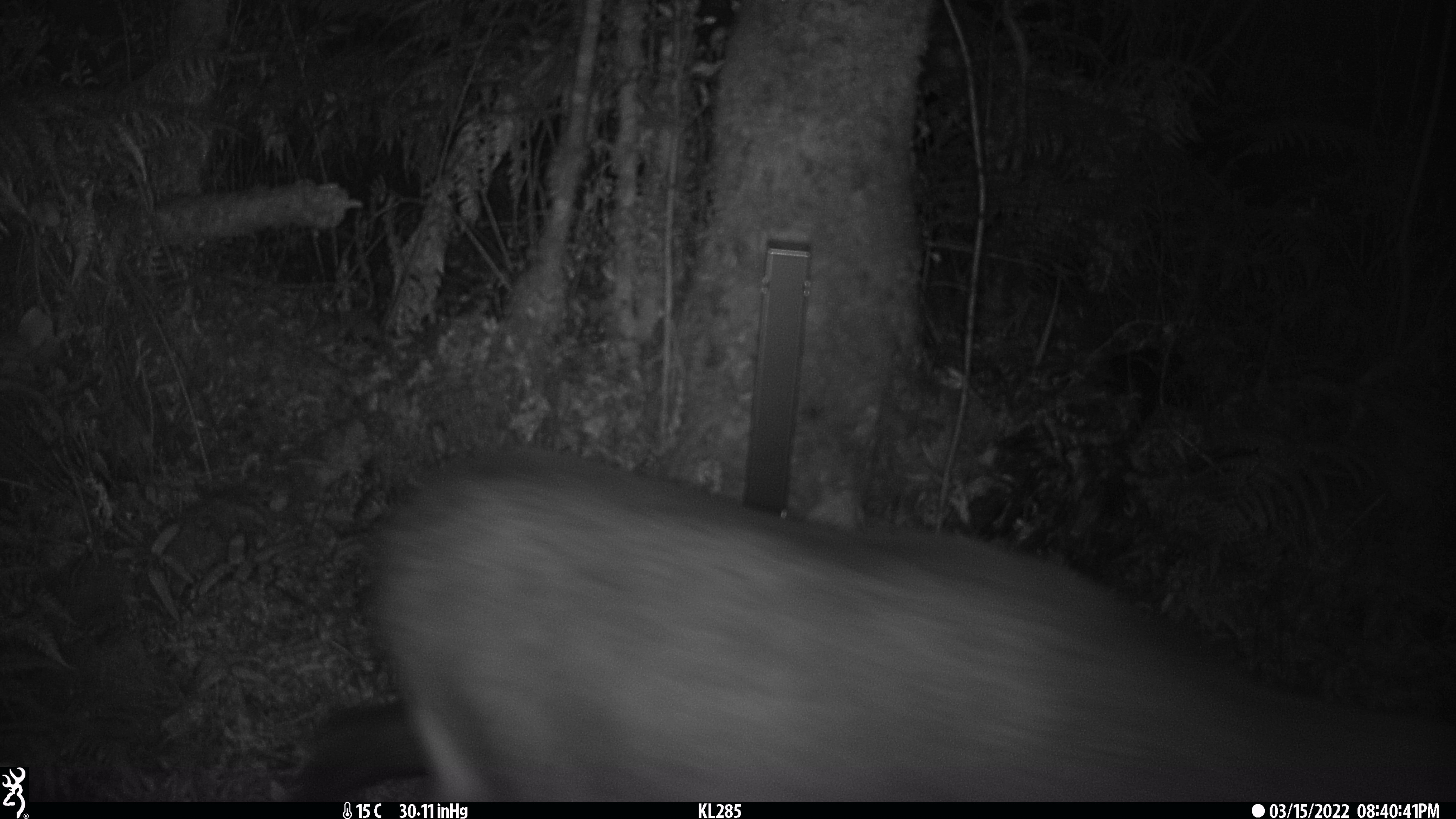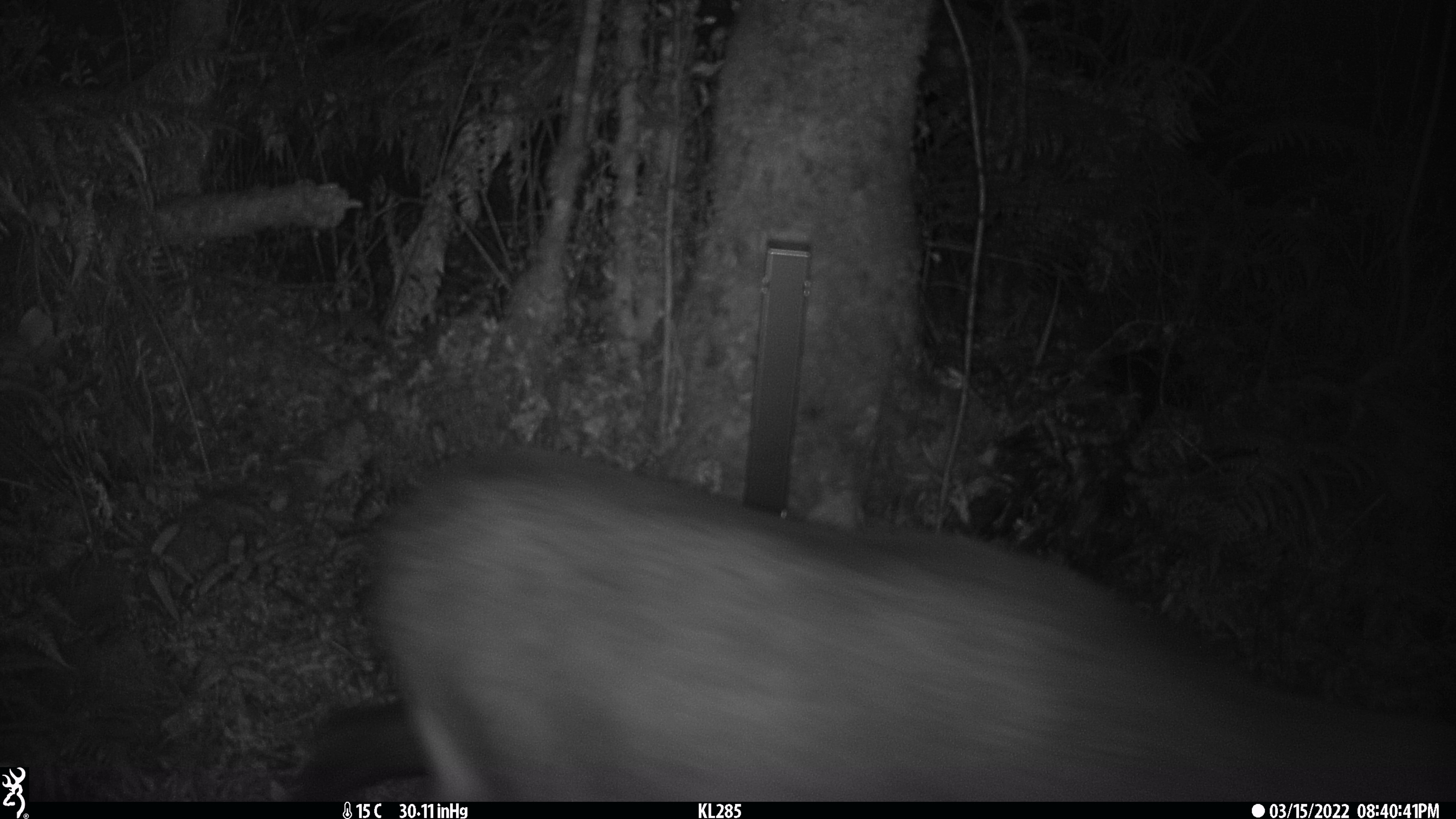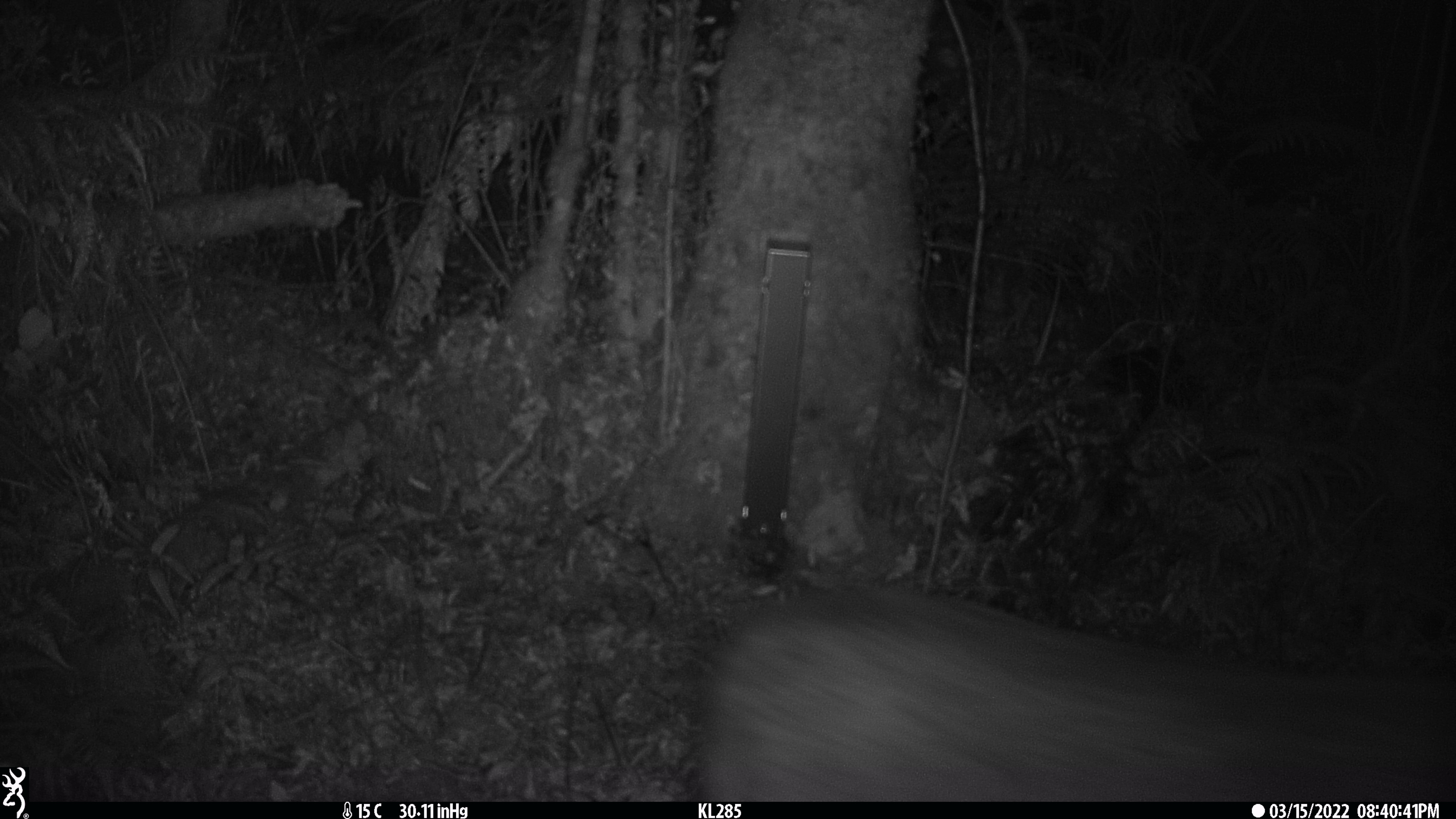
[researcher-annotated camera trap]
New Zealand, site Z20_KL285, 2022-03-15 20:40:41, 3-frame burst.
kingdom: Animalia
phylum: Chordata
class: Mammalia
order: Artiodactyla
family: Bovidae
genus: Rupicapra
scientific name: Rupicapra rupicapra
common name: alpine chamois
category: chamois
Chamois (alpine chamois) (Rupicapra rupicapra).